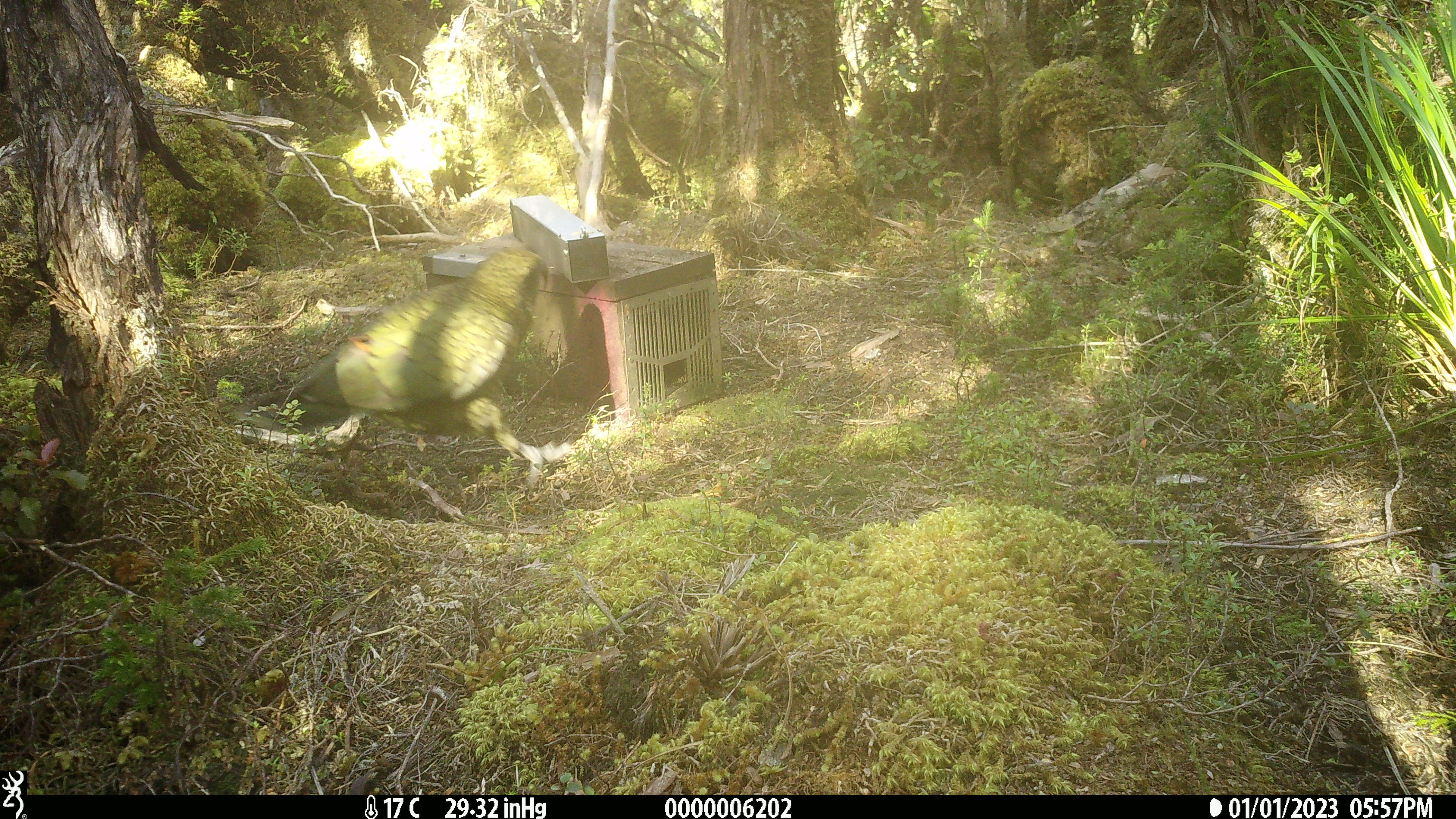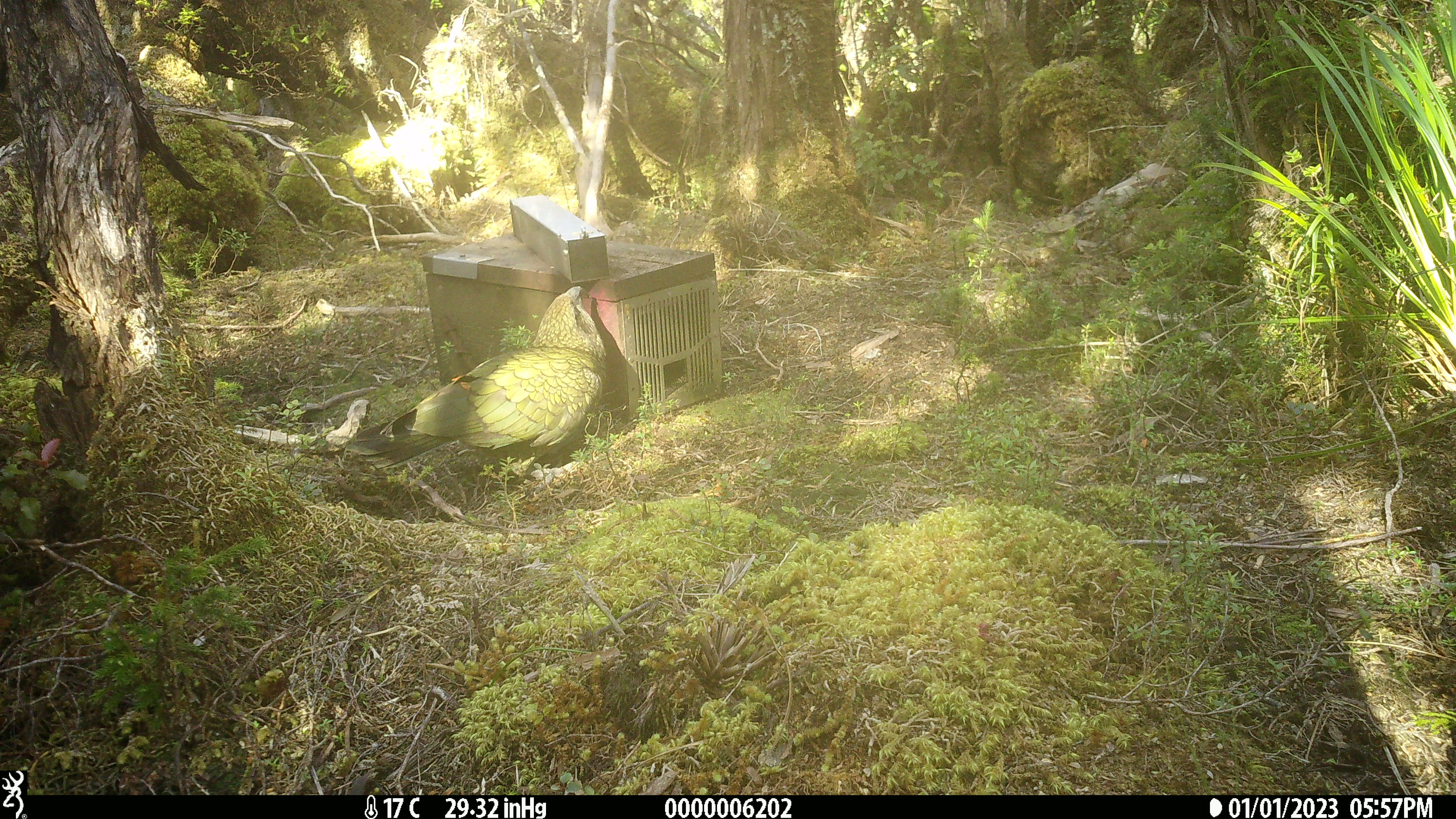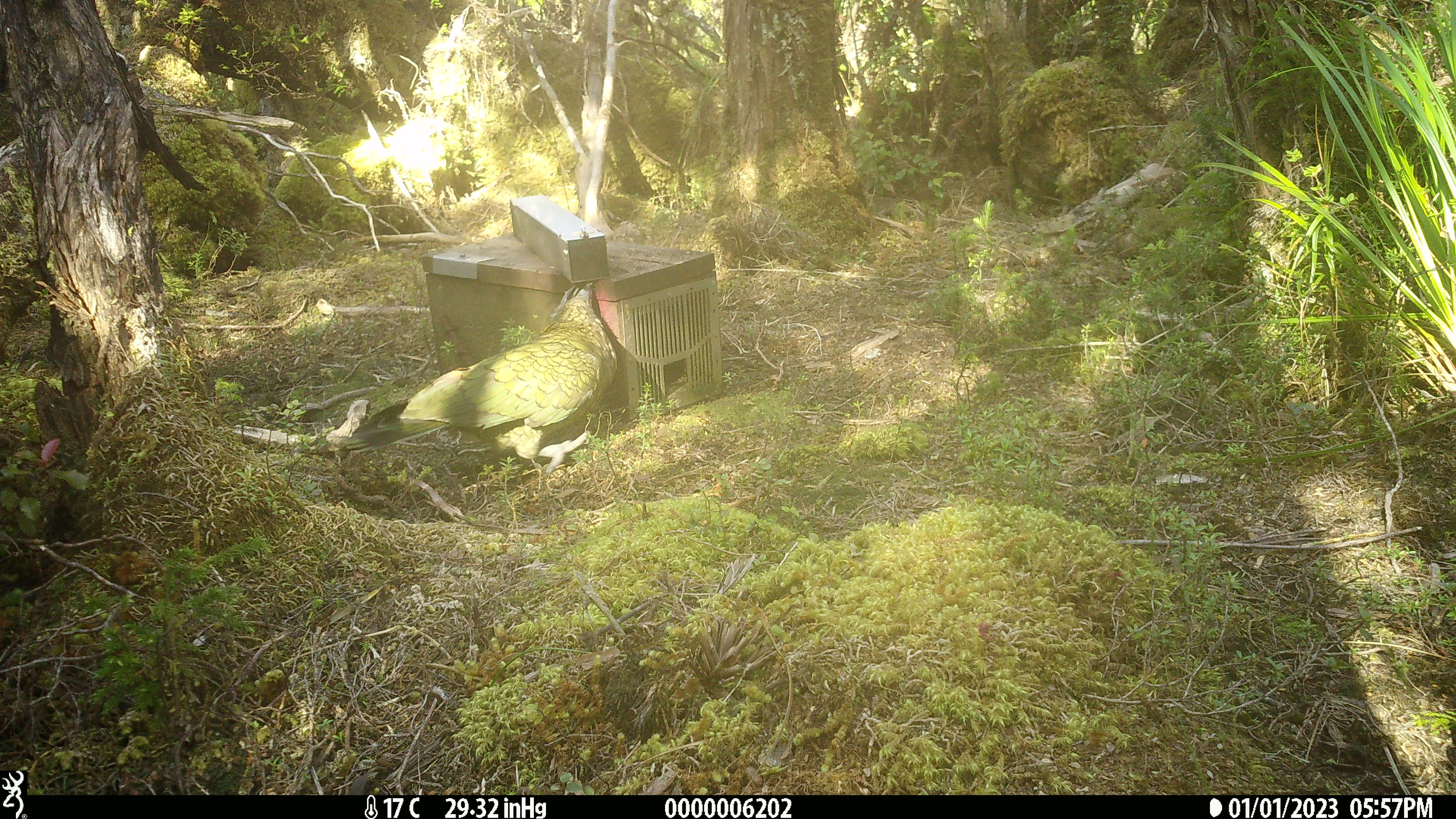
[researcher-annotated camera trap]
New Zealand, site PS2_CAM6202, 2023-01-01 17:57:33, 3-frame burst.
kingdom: Animalia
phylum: Chordata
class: Aves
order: Psittaciformes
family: Strigopidae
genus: Nestor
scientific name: Nestor notabilis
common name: kea